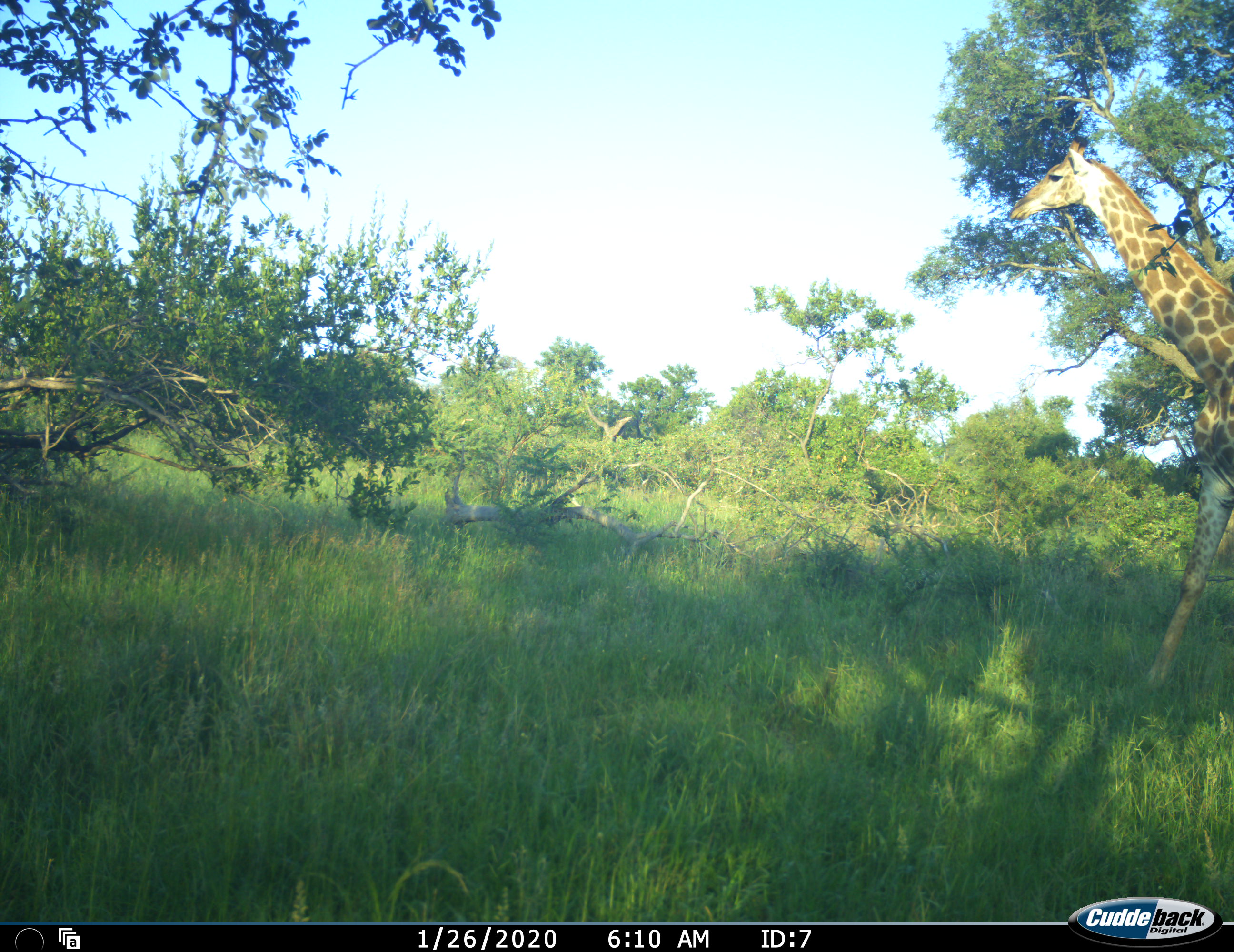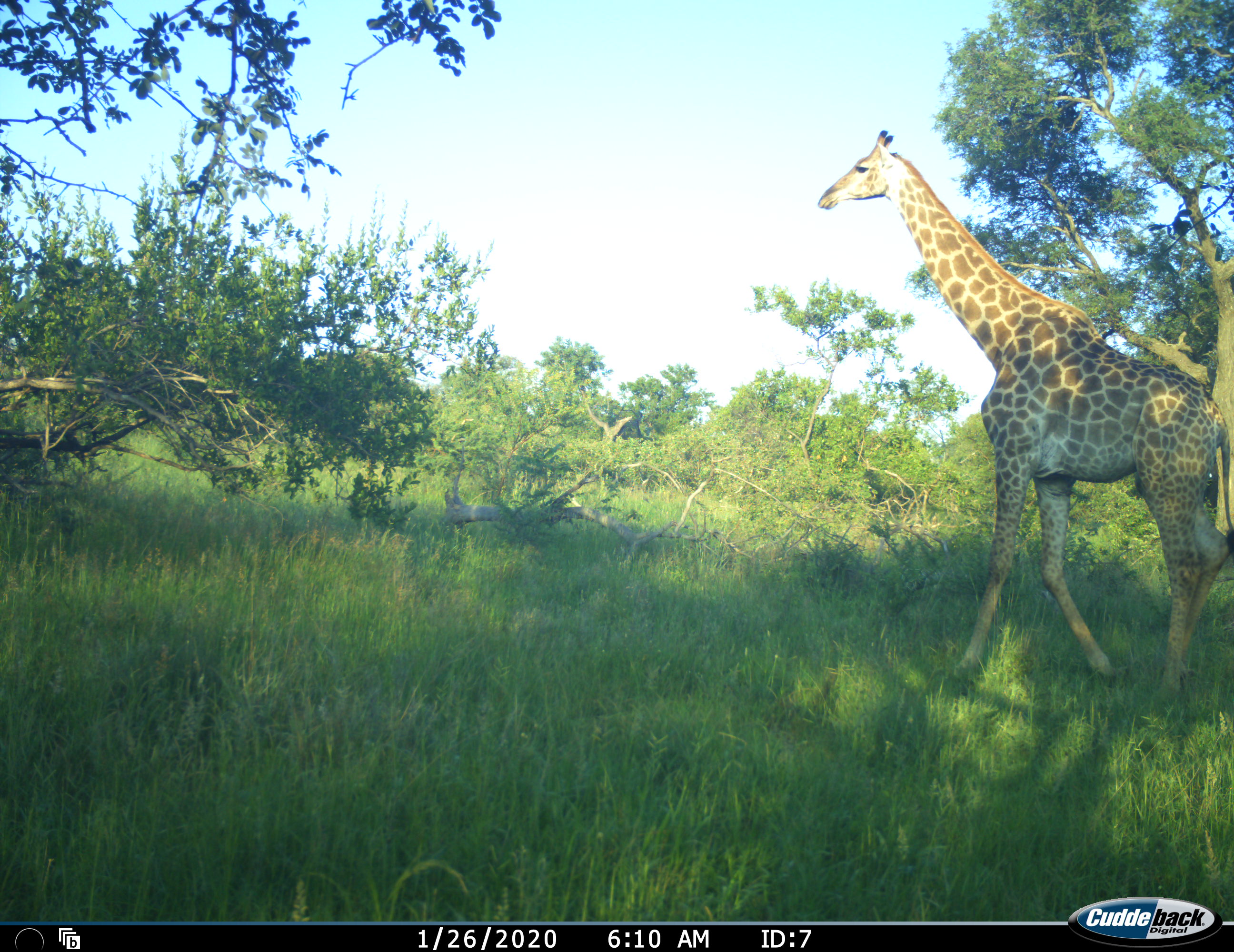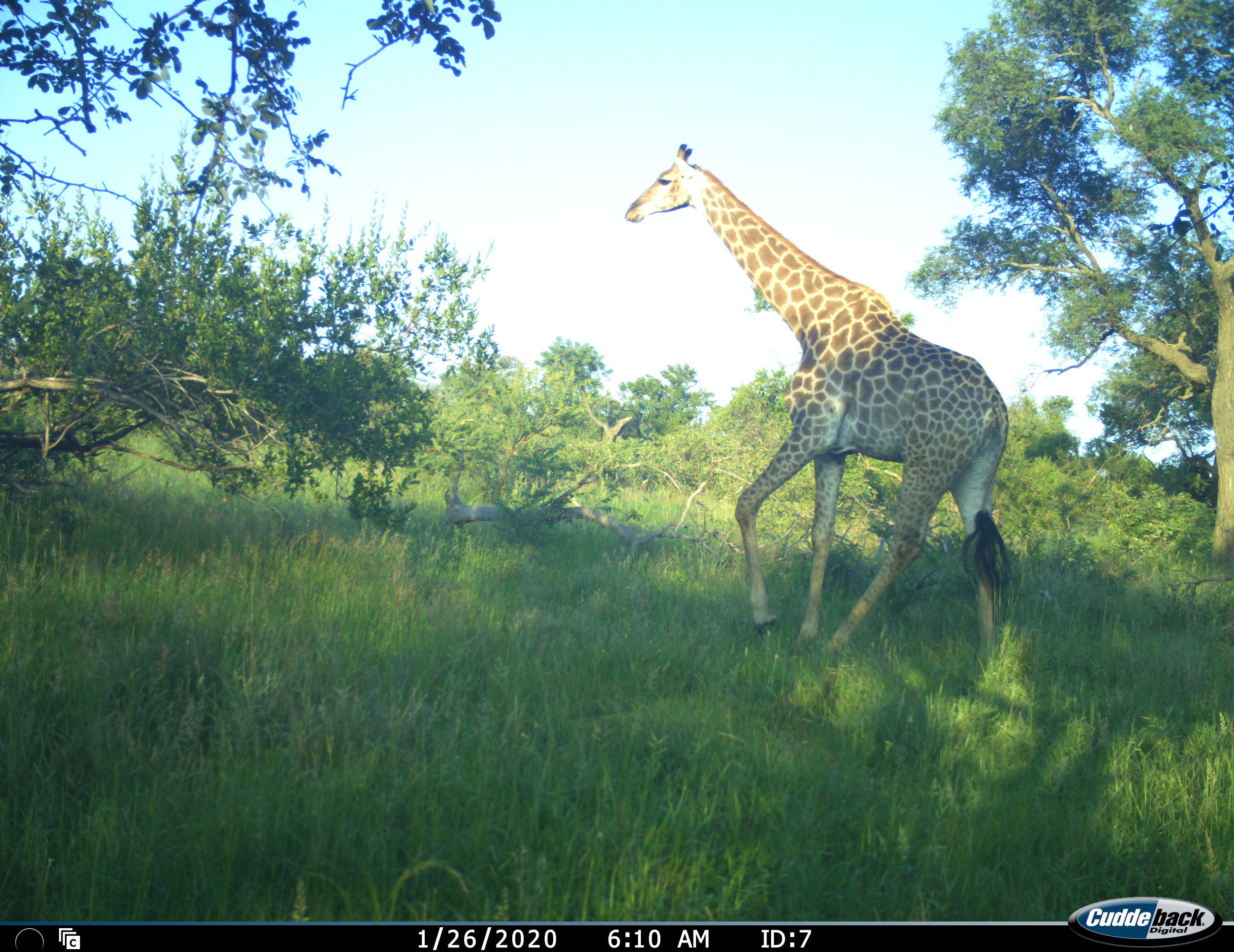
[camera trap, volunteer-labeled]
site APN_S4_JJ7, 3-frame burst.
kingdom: Animalia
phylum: Chordata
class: Mammalia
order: Artiodactyla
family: Giraffidae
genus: Giraffa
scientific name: Giraffa camelopardalis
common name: giraffe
Giraffe (Giraffa camelopardalis), count 1. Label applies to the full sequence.